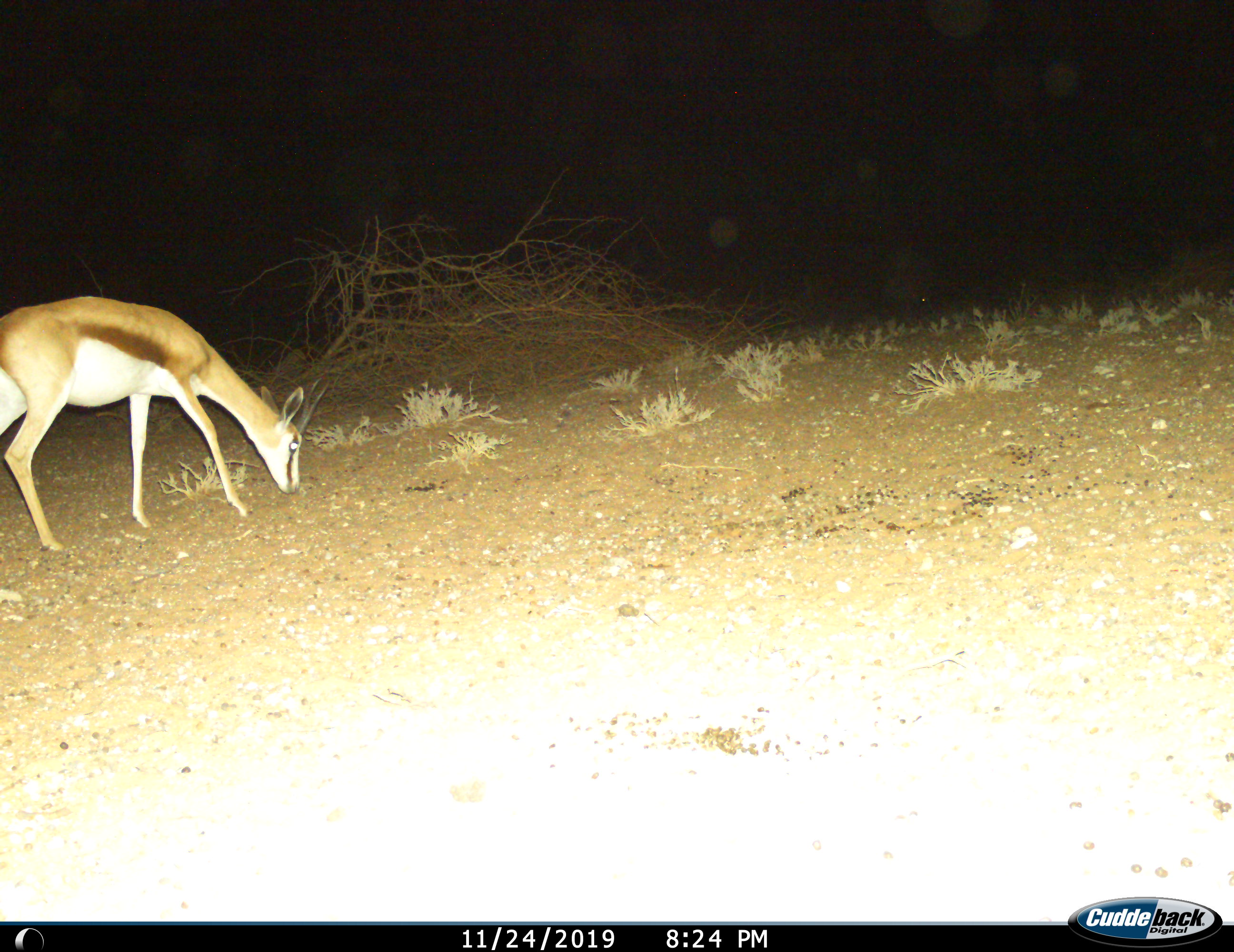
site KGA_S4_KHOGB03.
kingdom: Animalia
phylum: Chordata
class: Mammalia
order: Artiodactyla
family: Bovidae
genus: Antidorcas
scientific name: Antidorcas marsupialis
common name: springbok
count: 1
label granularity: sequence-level